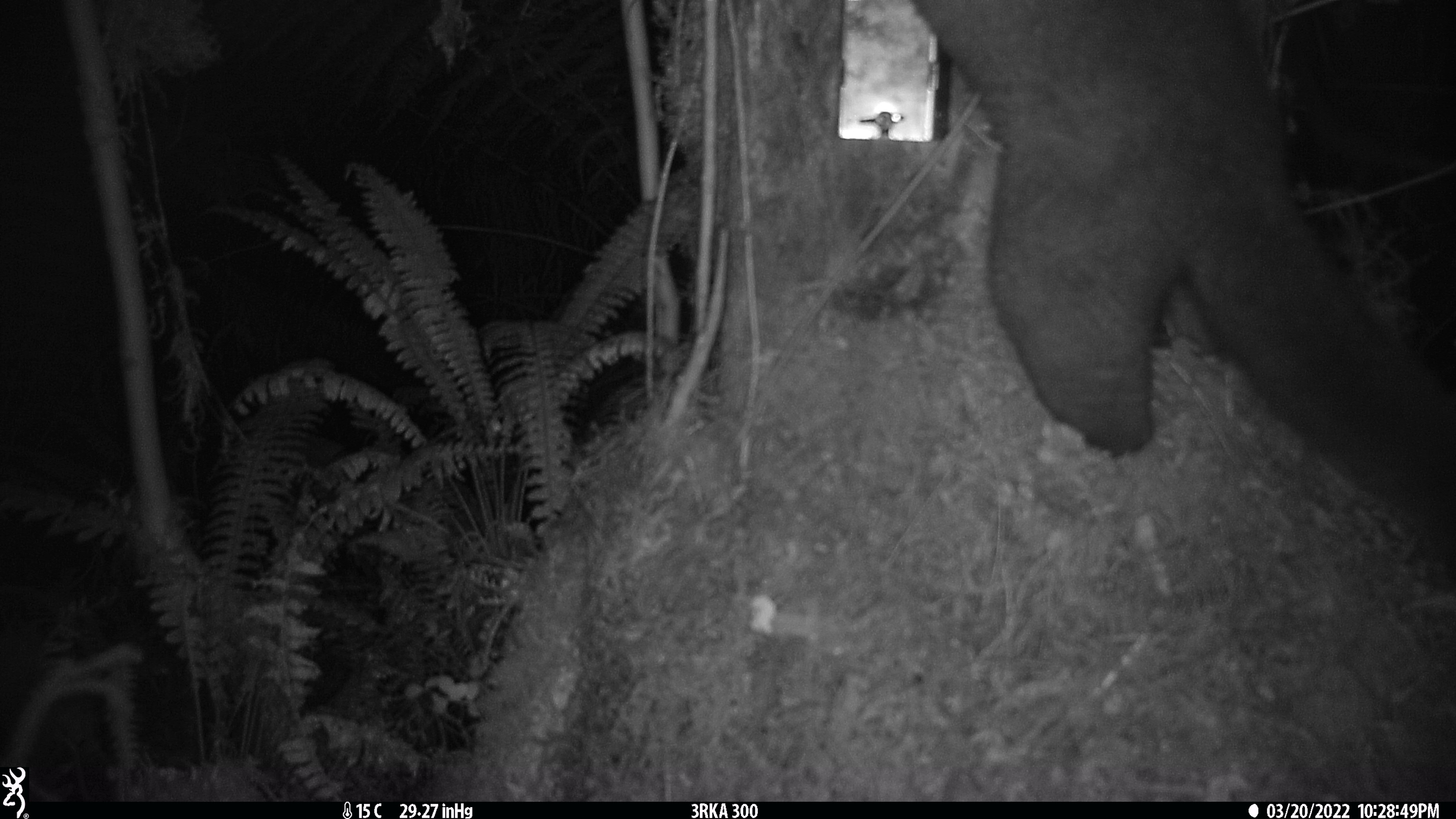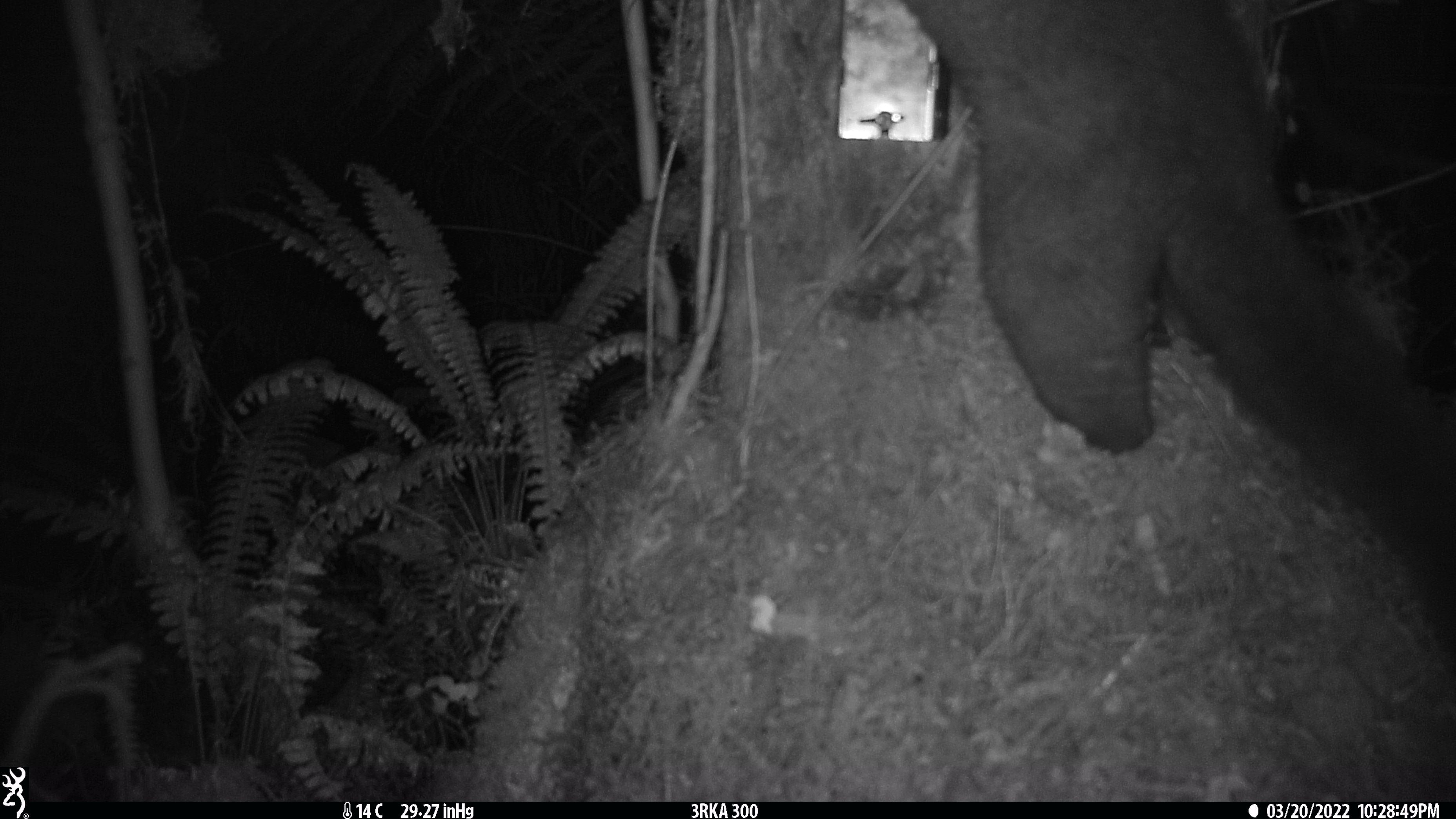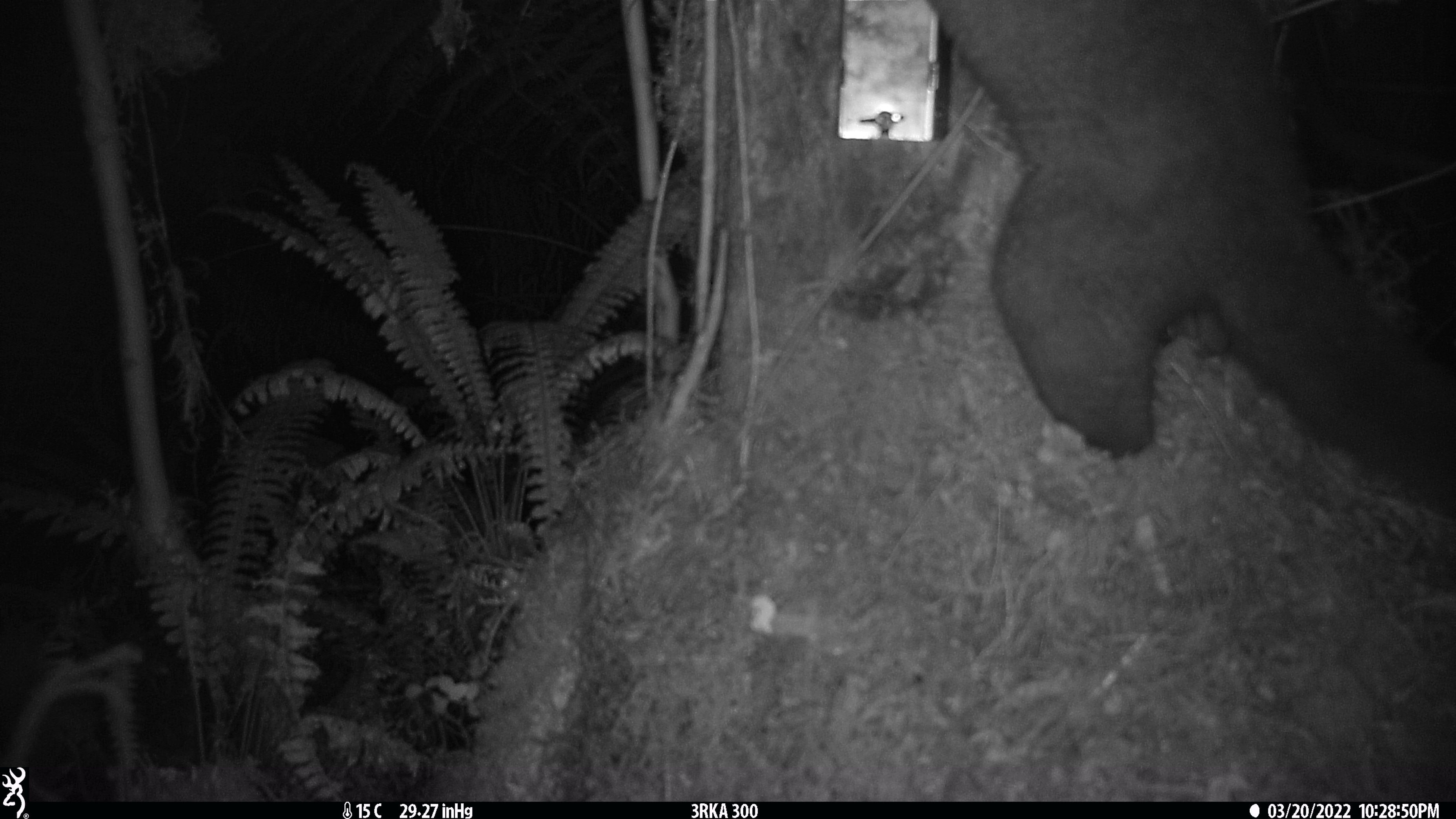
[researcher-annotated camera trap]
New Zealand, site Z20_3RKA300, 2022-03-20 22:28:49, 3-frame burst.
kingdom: Animalia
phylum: Chordata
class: Mammalia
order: Diprotodontia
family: Phalangeridae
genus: Trichosurus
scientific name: Trichosurus vulpecula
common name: common brushtail possum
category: possum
Possum (common brushtail possum) (Trichosurus vulpecula).